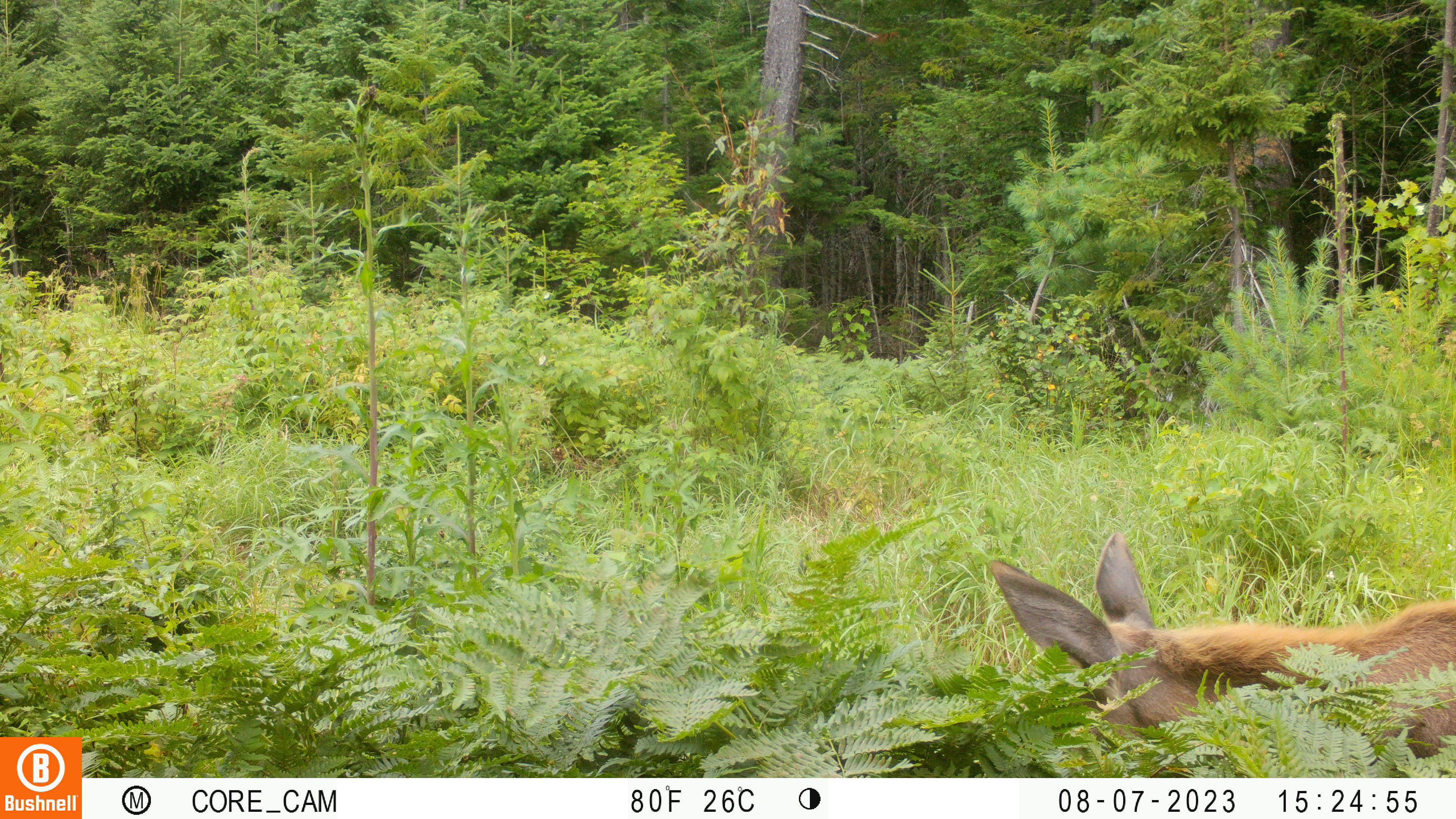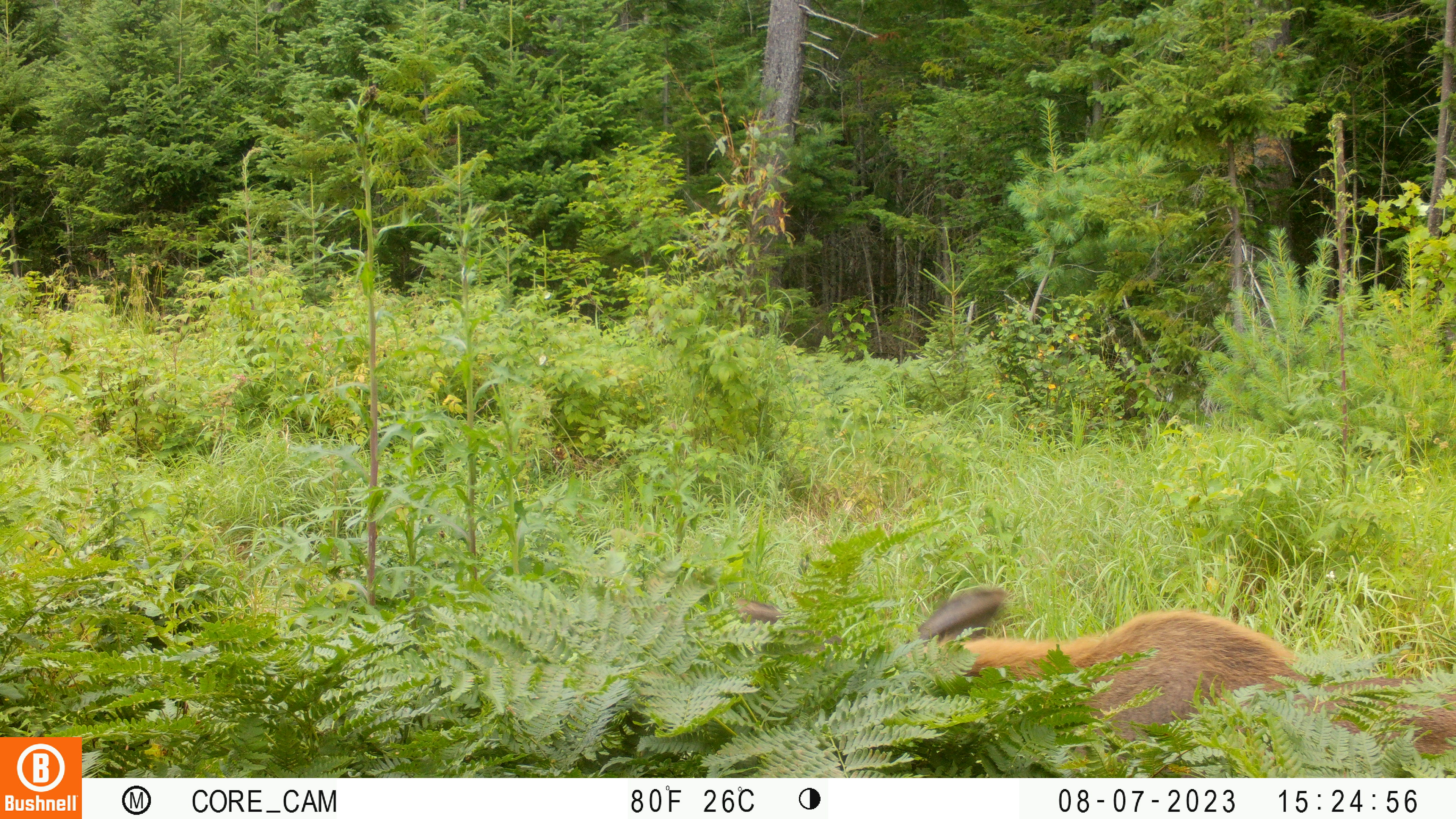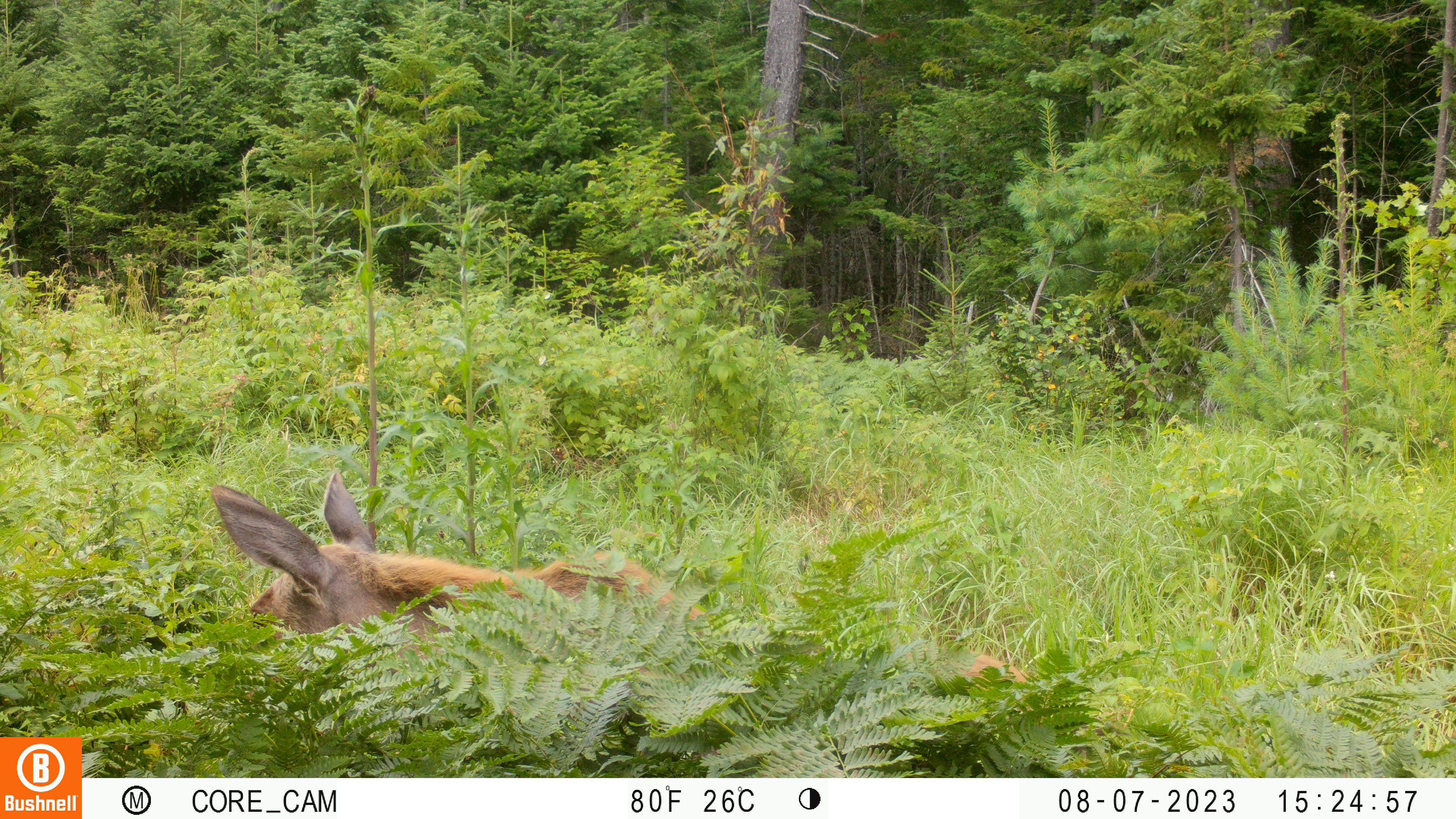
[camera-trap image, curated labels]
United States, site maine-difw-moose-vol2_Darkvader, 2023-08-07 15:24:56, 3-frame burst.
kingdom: Animalia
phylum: Chordata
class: Mammalia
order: Artiodactyla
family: Cervidae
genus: Alces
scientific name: Alces alces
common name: moose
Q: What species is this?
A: Moose (Alces alces).